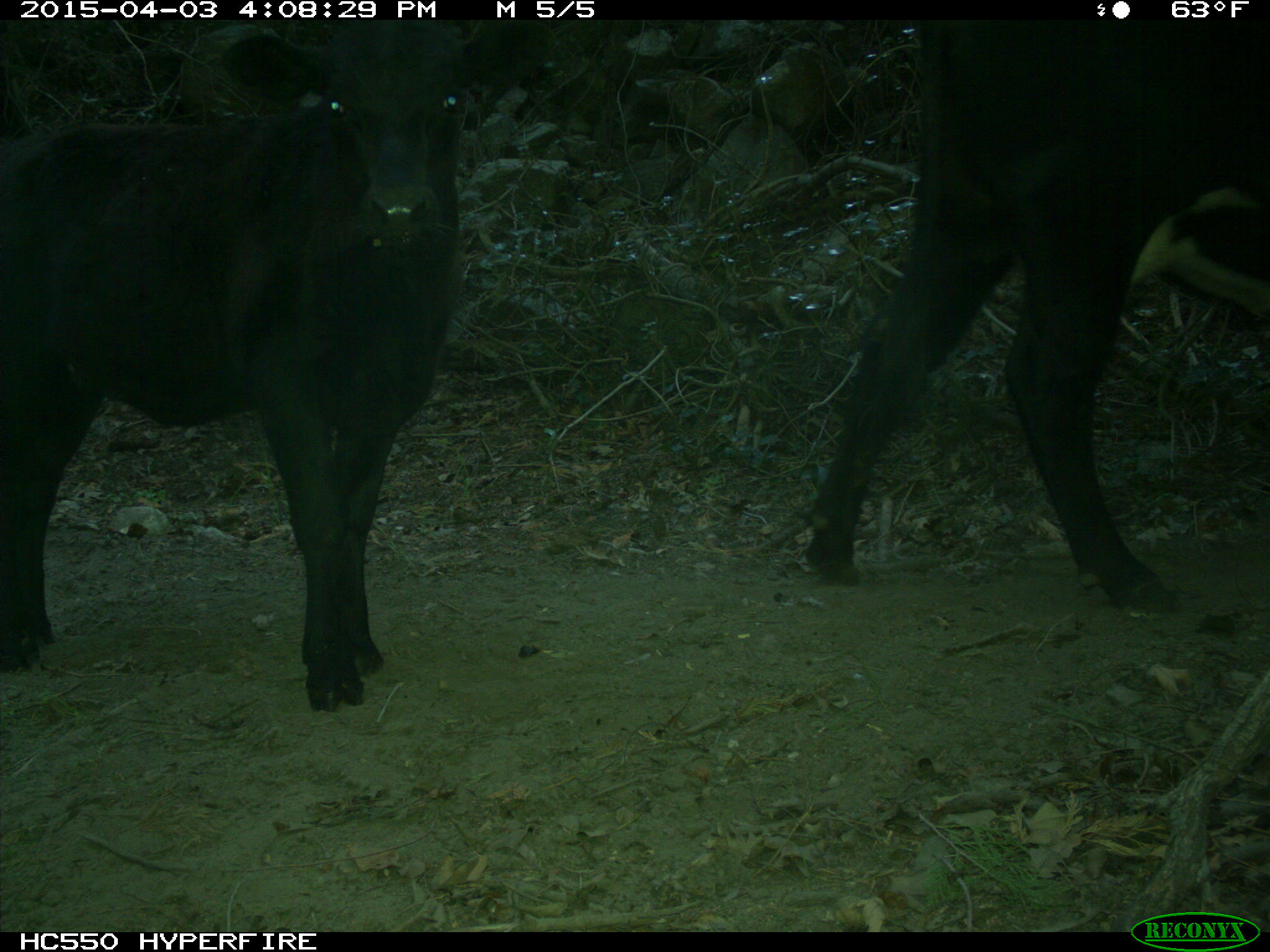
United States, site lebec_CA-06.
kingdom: Animalia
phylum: Chordata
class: Mammalia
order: Artiodactyla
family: Bovidae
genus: Bos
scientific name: Bos taurus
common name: domestic cow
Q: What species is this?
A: Bos taurus (domestic cow).